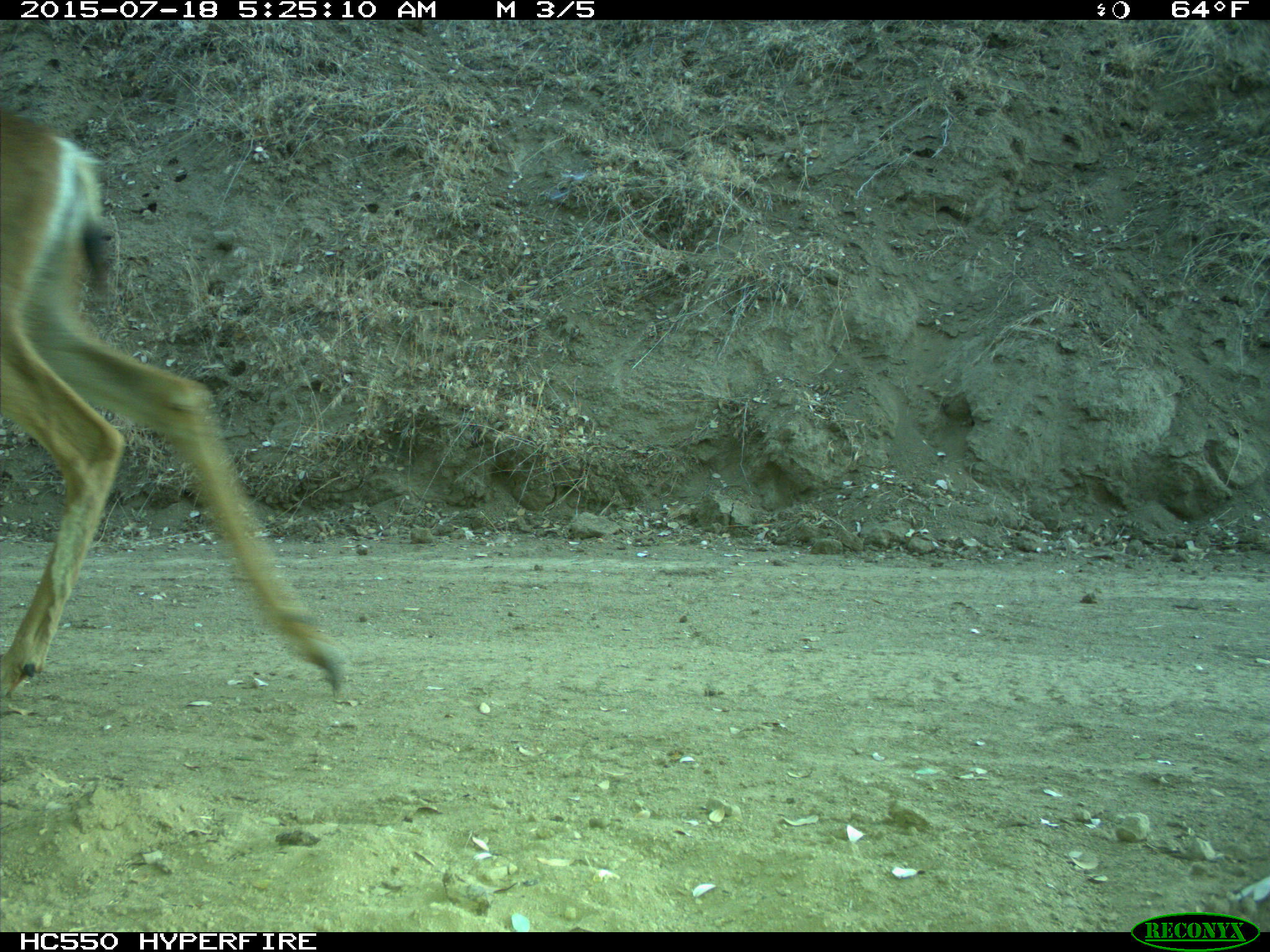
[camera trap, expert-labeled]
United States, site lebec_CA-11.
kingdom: Animalia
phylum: Chordata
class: Mammalia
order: Artiodactyla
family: Cervidae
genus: Odocoileus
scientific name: Odocoileus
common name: deer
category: unidentified deer